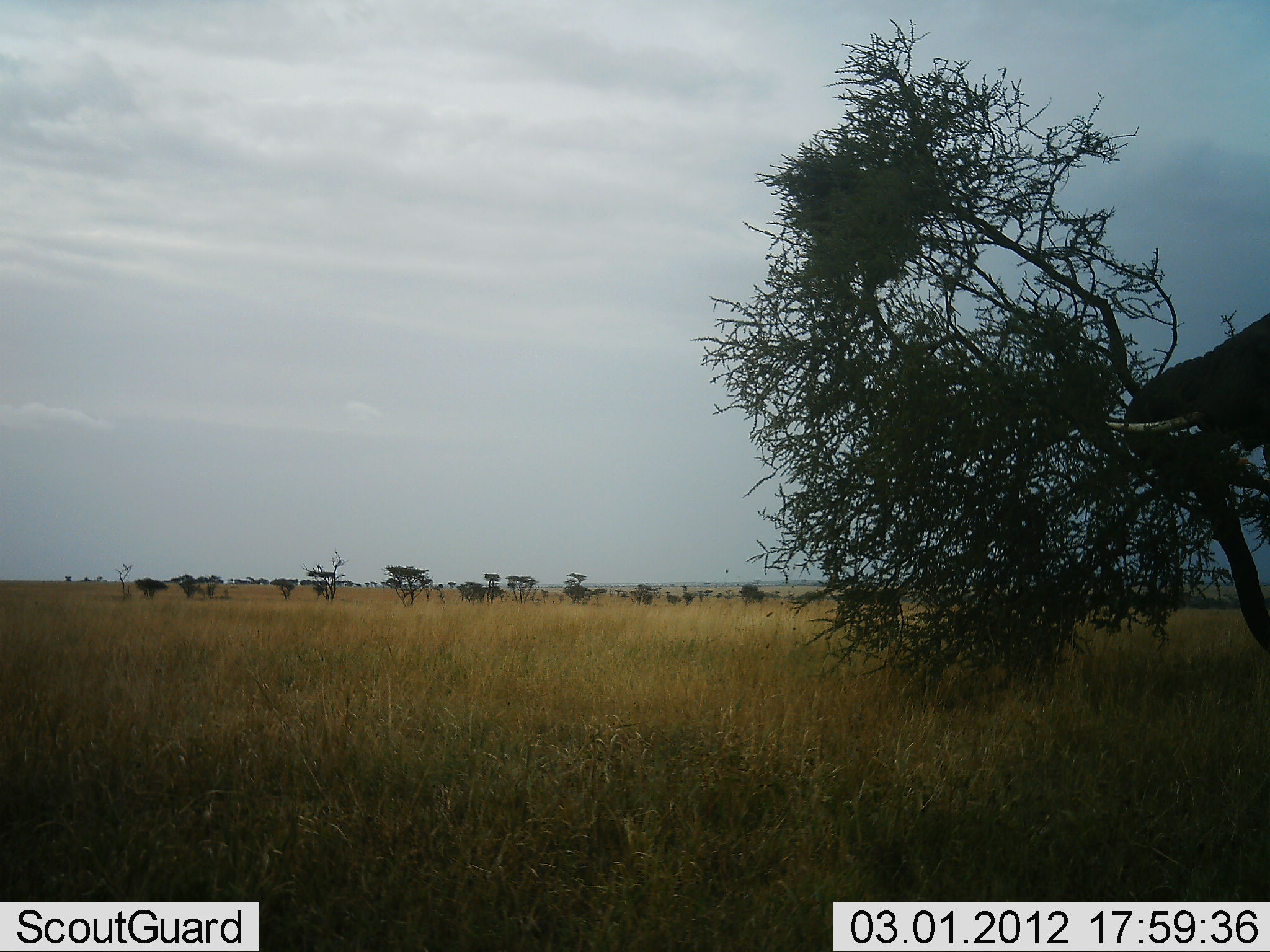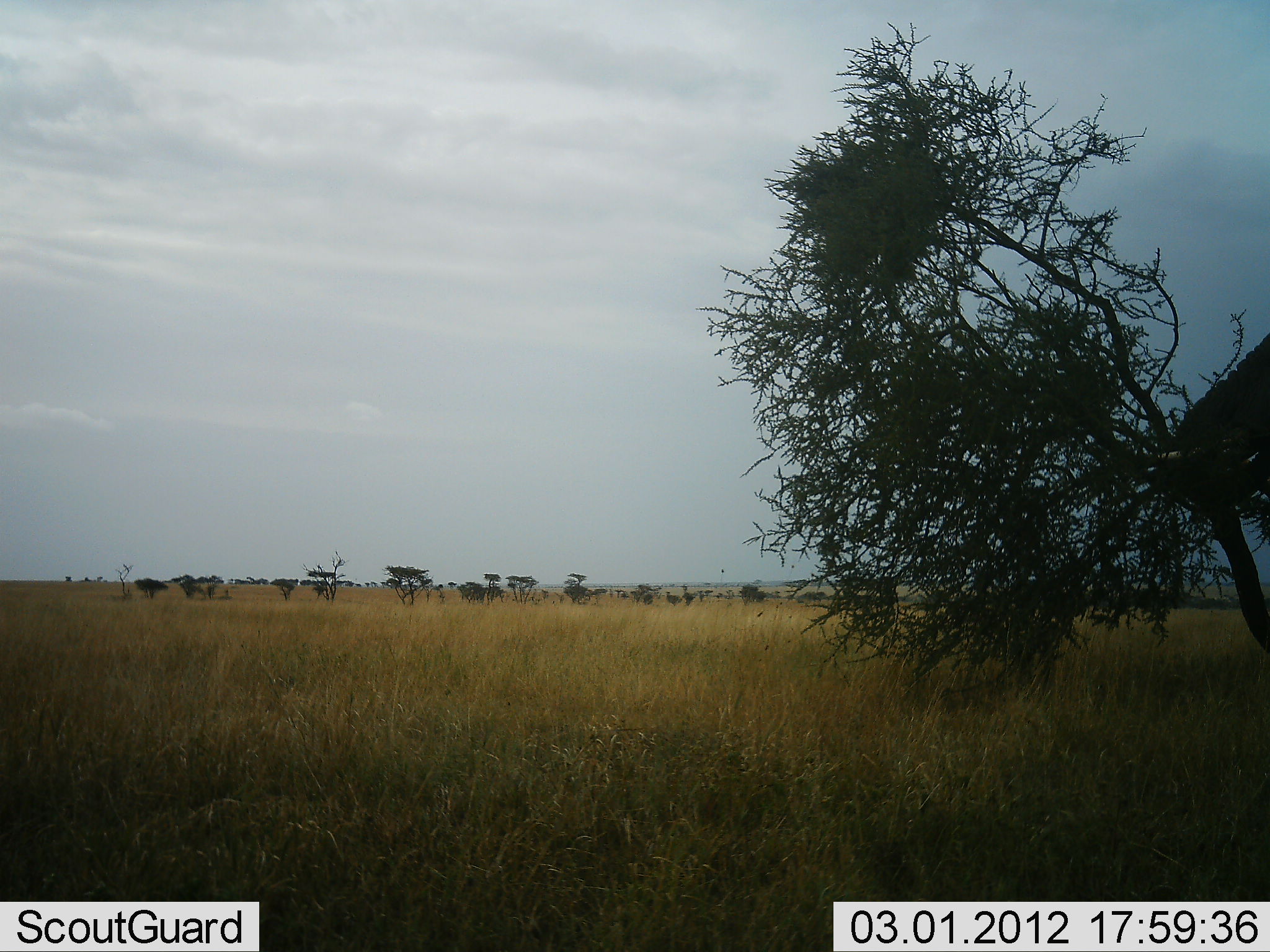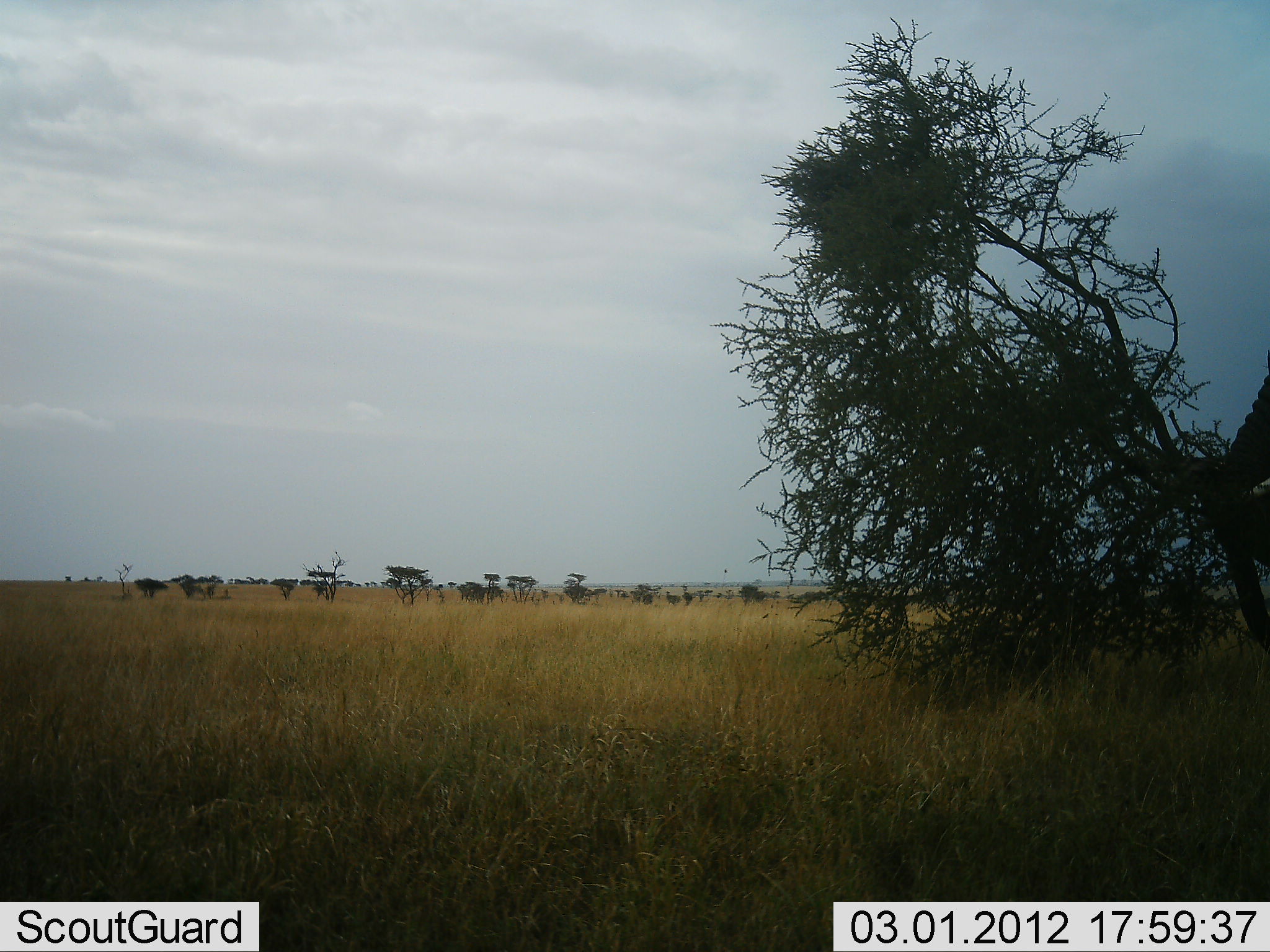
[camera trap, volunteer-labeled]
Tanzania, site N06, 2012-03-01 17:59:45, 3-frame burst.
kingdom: Animalia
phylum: Chordata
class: Mammalia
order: Proboscidea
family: Elephantidae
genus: Loxodonta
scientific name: Loxodonta africana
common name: african bush elephant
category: elephant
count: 1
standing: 7%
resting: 0%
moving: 0%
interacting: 0%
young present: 0%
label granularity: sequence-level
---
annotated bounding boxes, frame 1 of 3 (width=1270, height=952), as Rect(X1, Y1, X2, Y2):
animal: Rect(1105, 312, 1269, 656)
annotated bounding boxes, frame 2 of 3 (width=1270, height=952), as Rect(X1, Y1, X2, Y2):
animal: Rect(1122, 331, 1270, 657)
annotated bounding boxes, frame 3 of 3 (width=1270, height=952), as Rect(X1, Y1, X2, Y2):
animal: Rect(1183, 351, 1270, 653)